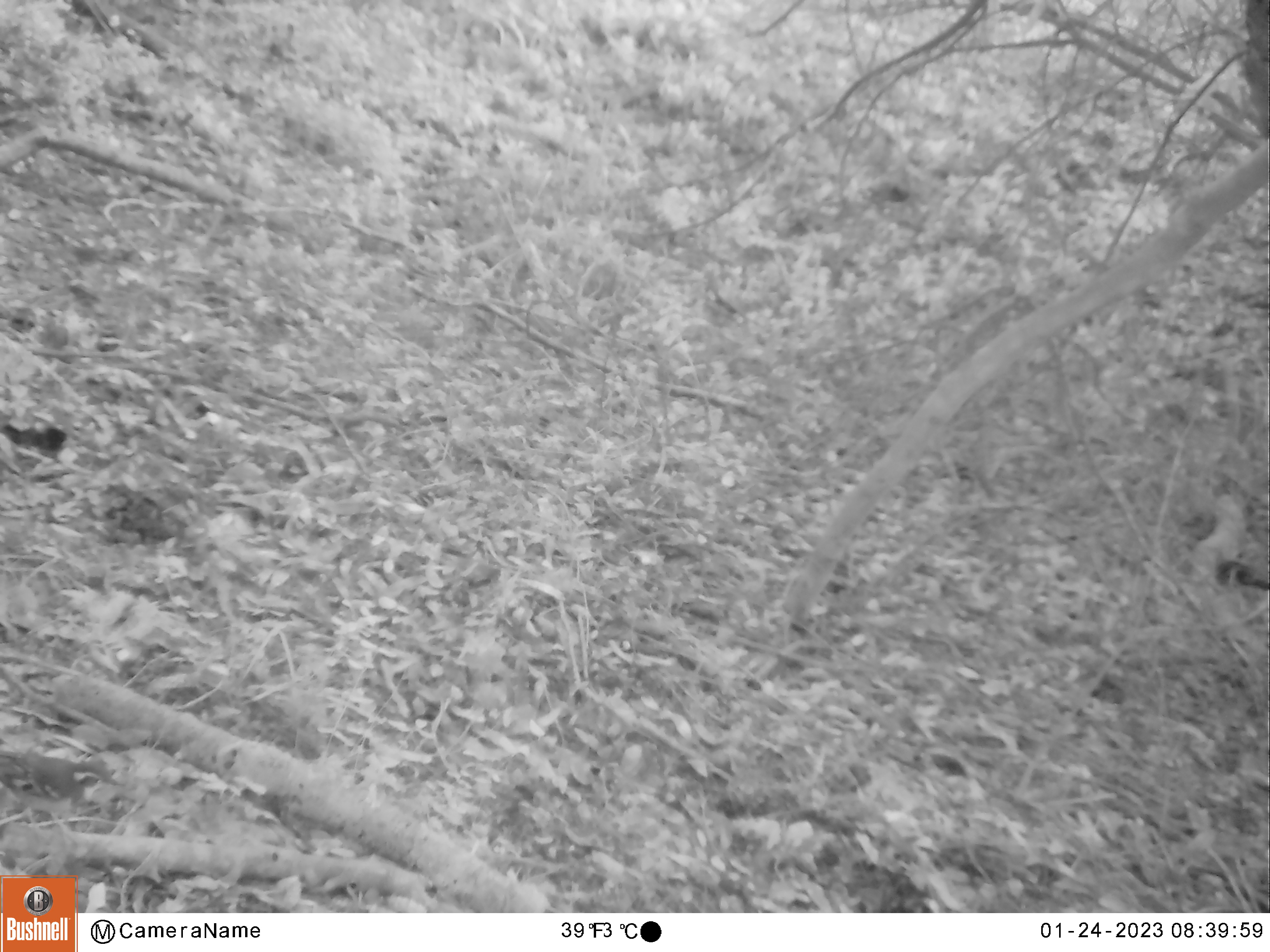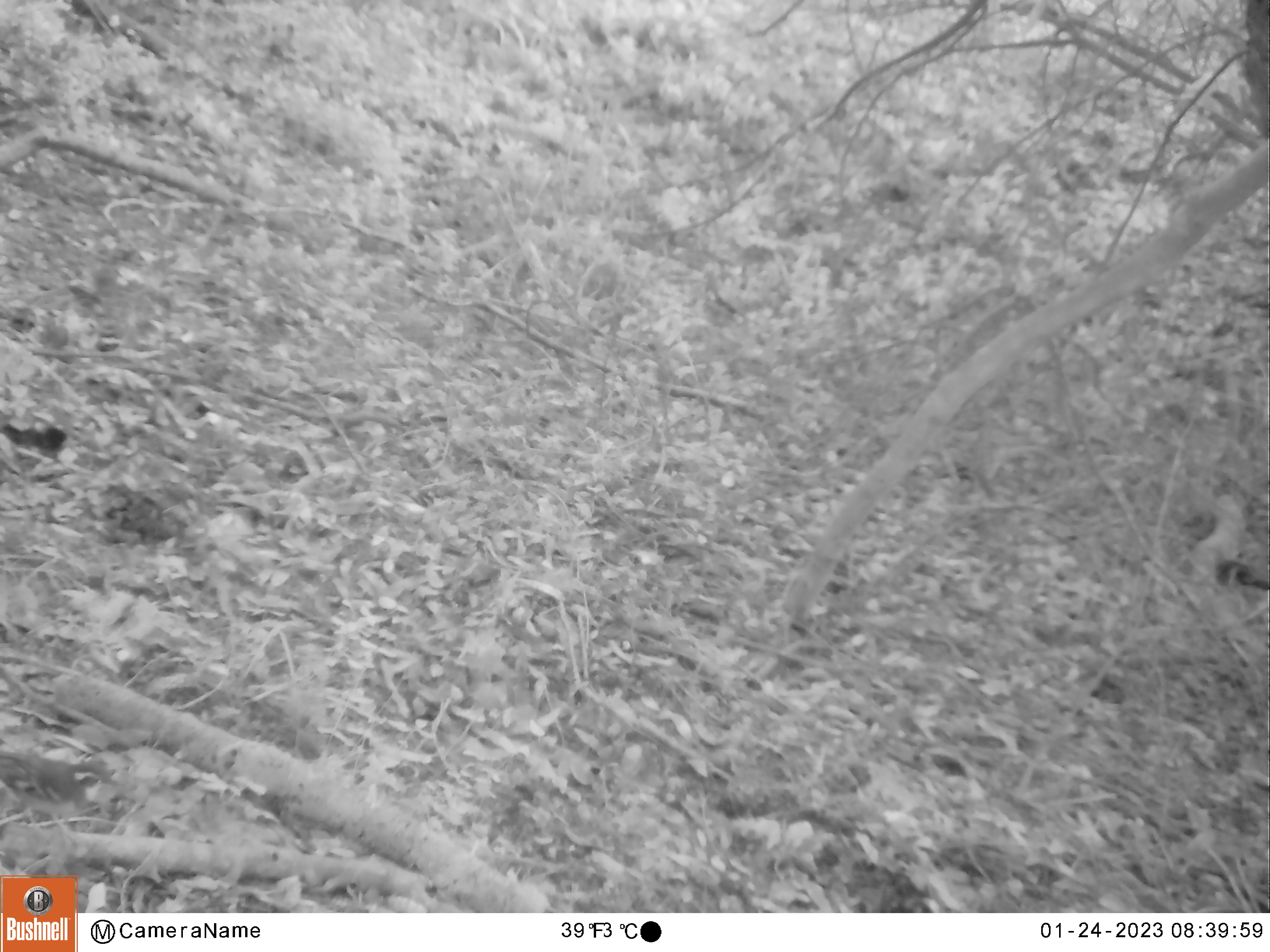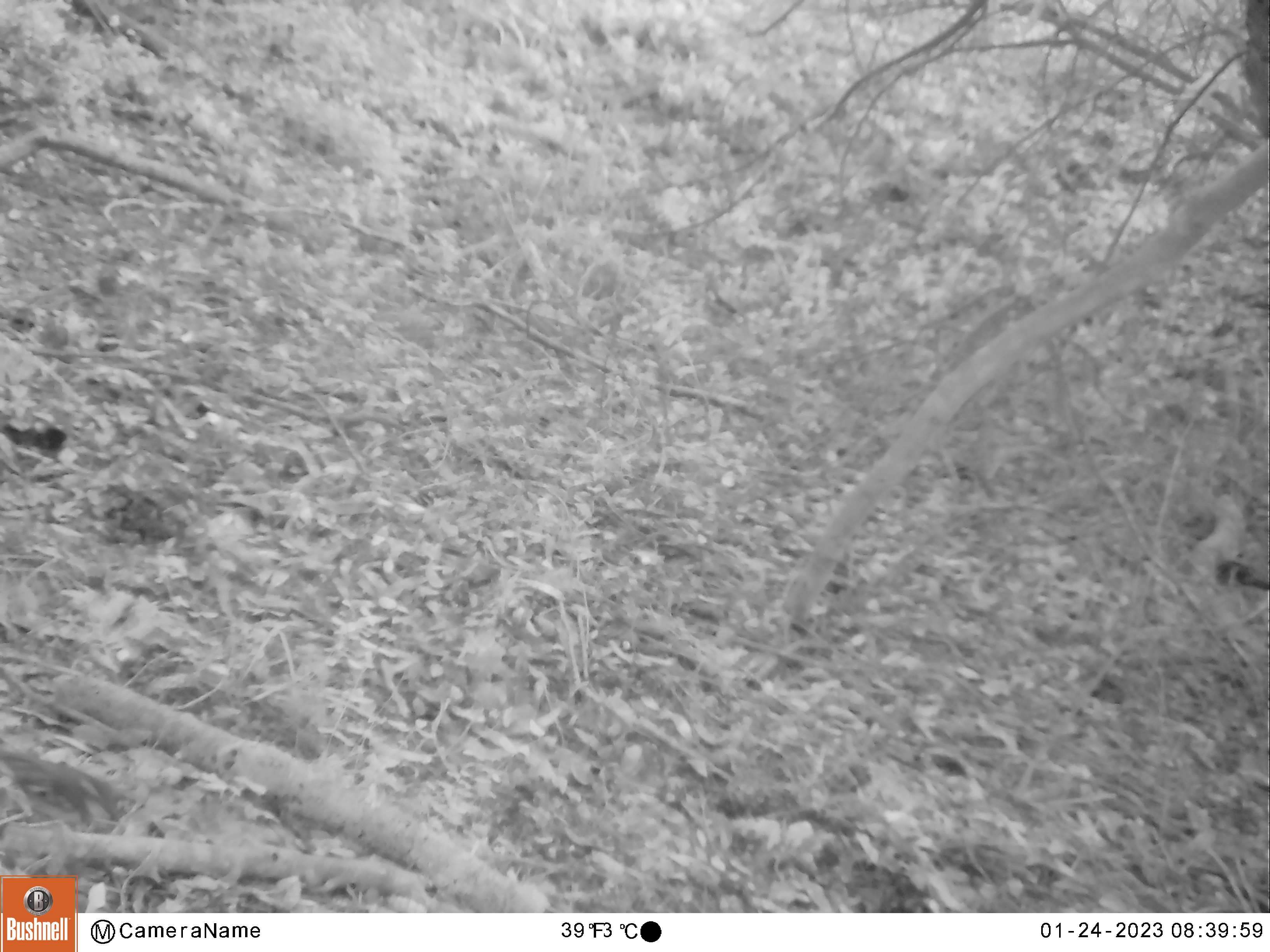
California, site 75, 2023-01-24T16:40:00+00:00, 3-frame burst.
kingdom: Animalia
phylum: Chordata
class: Aves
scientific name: Aves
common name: bird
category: unknown bird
Unknown bird (bird) (Aves).